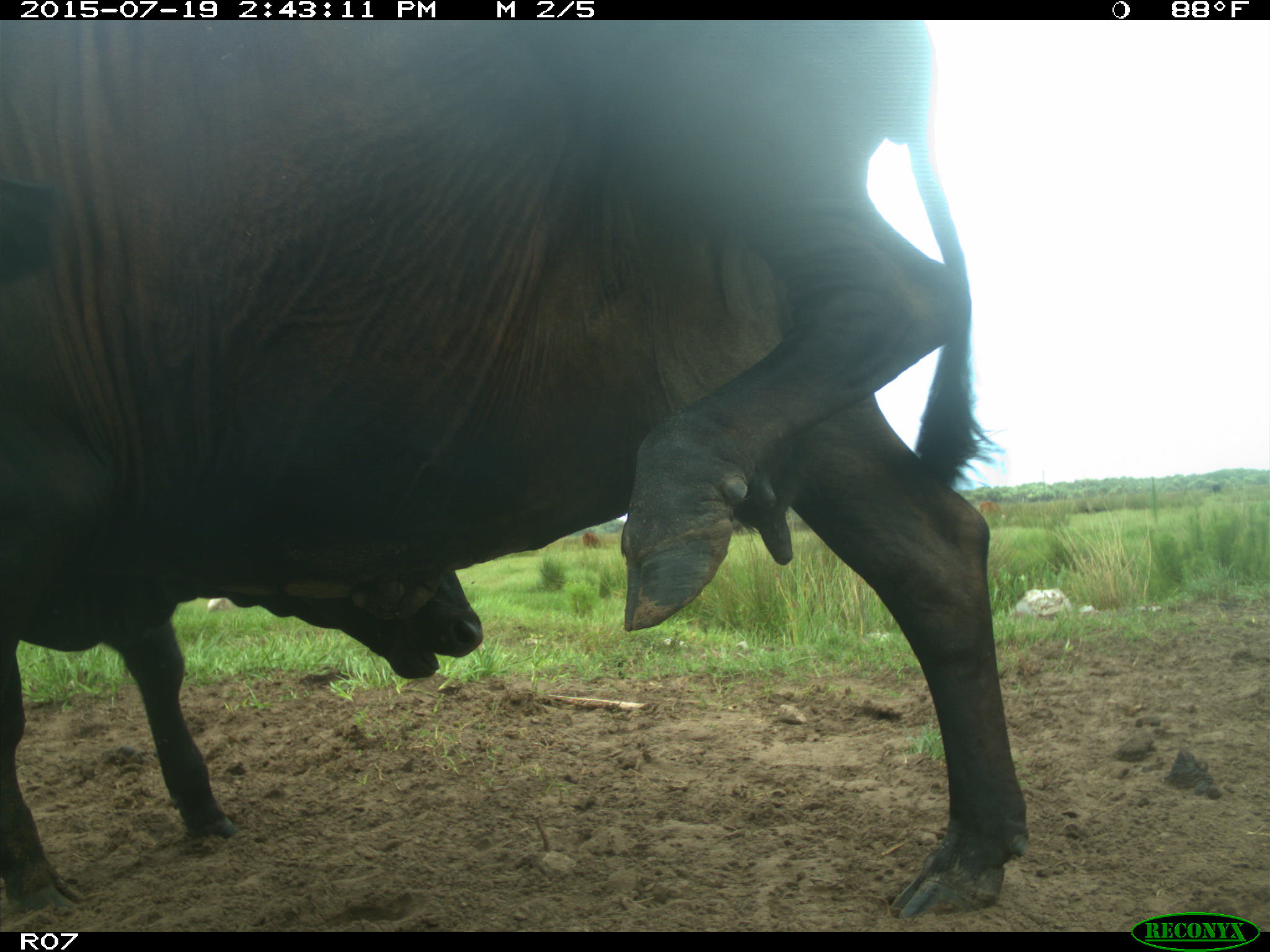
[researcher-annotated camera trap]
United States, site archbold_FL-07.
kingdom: Animalia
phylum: Chordata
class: Mammalia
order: Artiodactyla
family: Bovidae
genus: Bos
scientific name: Bos taurus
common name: domestic cow